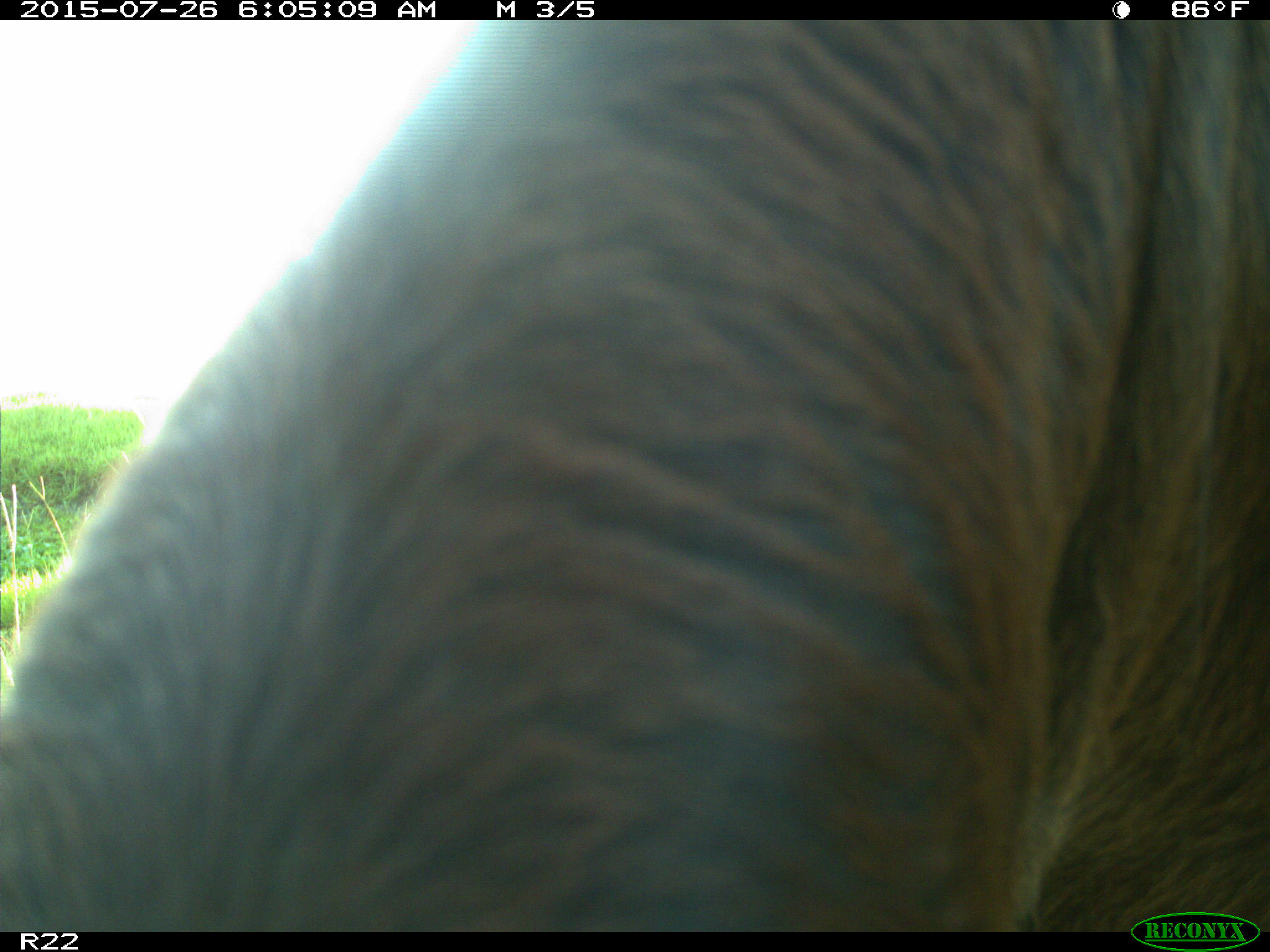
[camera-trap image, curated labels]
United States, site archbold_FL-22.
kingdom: Animalia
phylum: Chordata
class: Mammalia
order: Artiodactyla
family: Bovidae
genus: Bos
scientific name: Bos taurus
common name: domestic cow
Bos taurus (domestic cow).